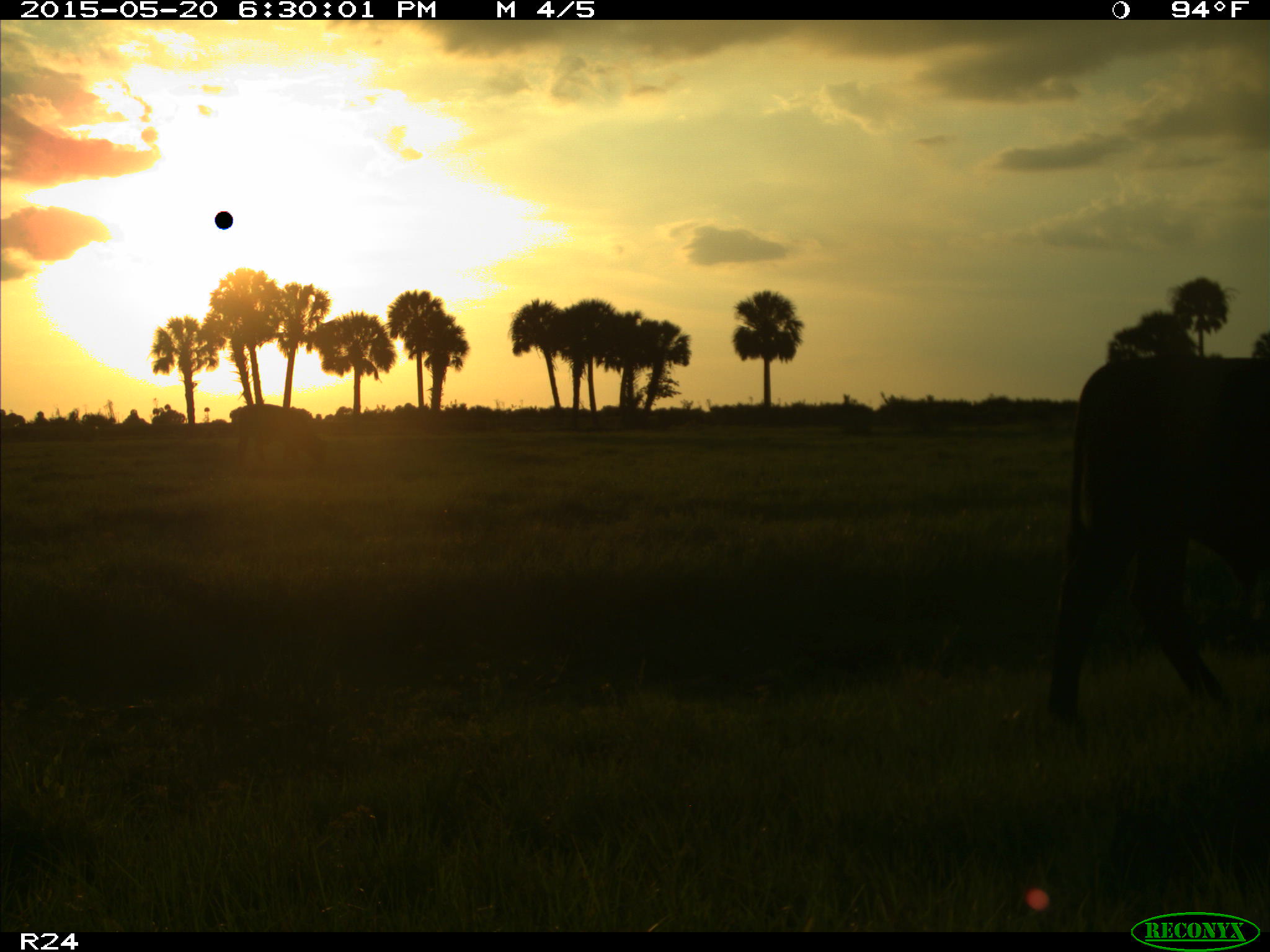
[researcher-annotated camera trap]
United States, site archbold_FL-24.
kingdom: Animalia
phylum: Chordata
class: Mammalia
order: Artiodactyla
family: Bovidae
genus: Bos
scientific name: Bos taurus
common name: domestic cow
Bos taurus (domestic cow).